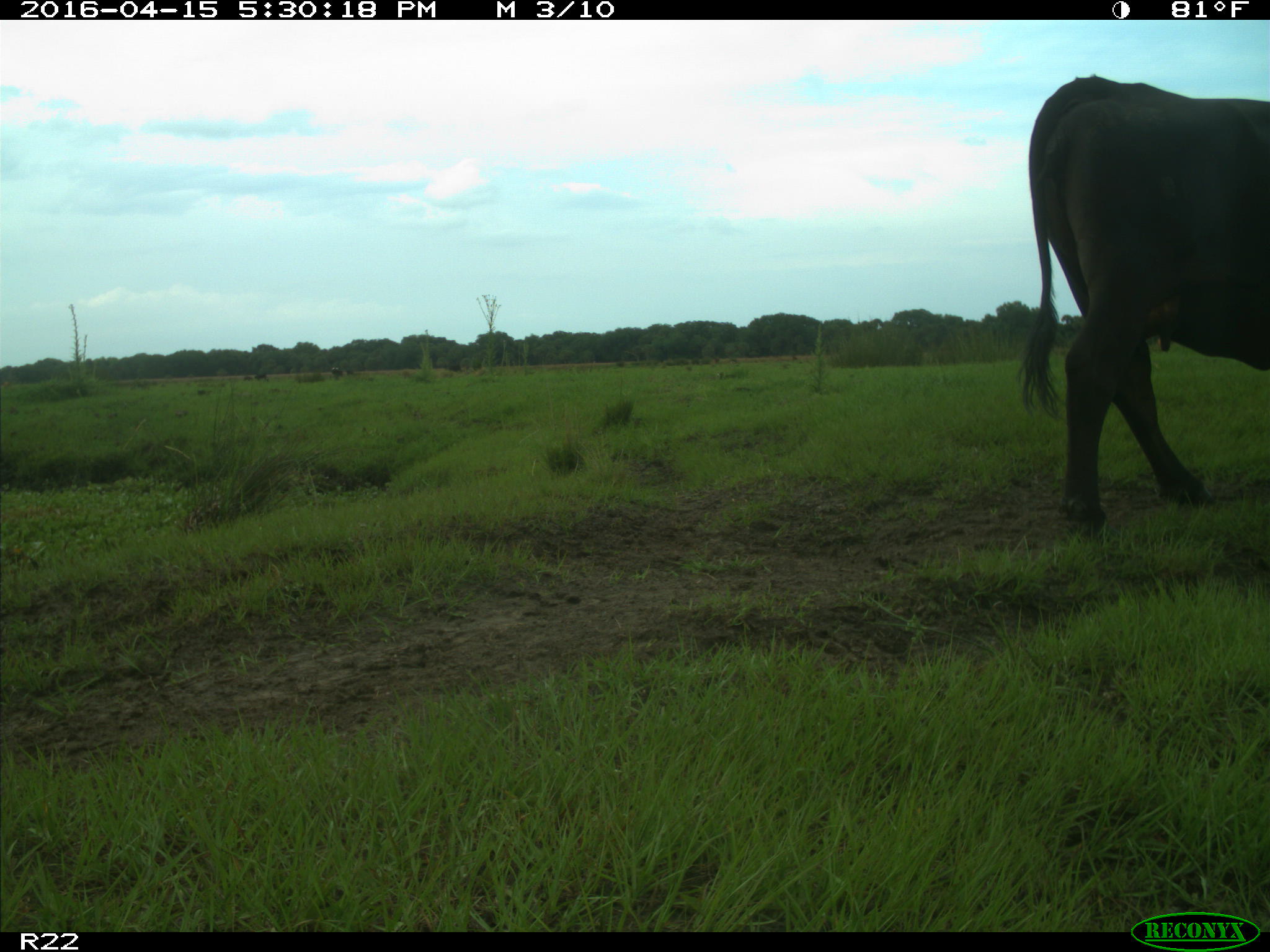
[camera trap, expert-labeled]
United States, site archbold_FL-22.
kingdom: Animalia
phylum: Chordata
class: Mammalia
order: Artiodactyla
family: Bovidae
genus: Bos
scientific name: Bos taurus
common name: domestic cow